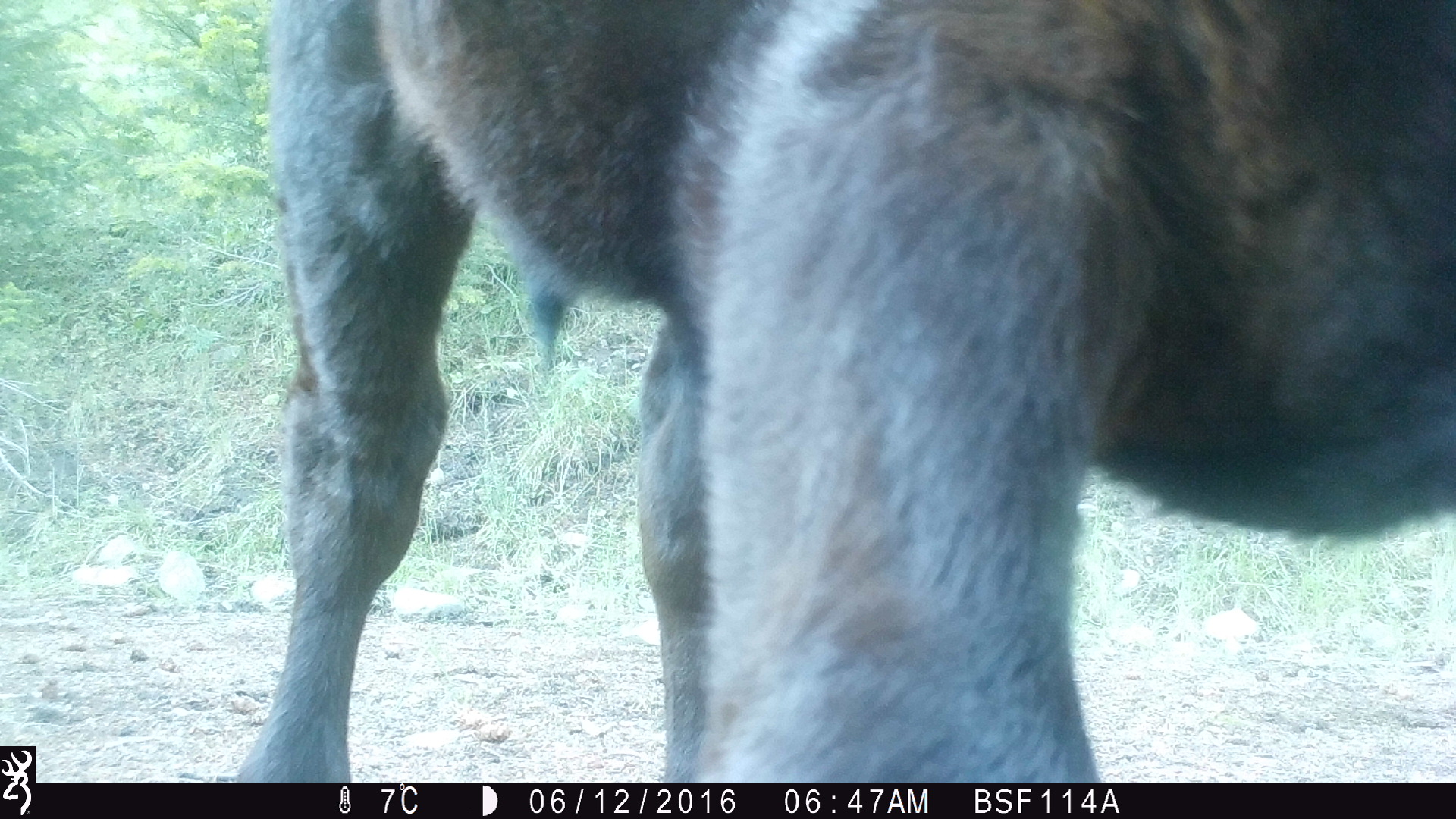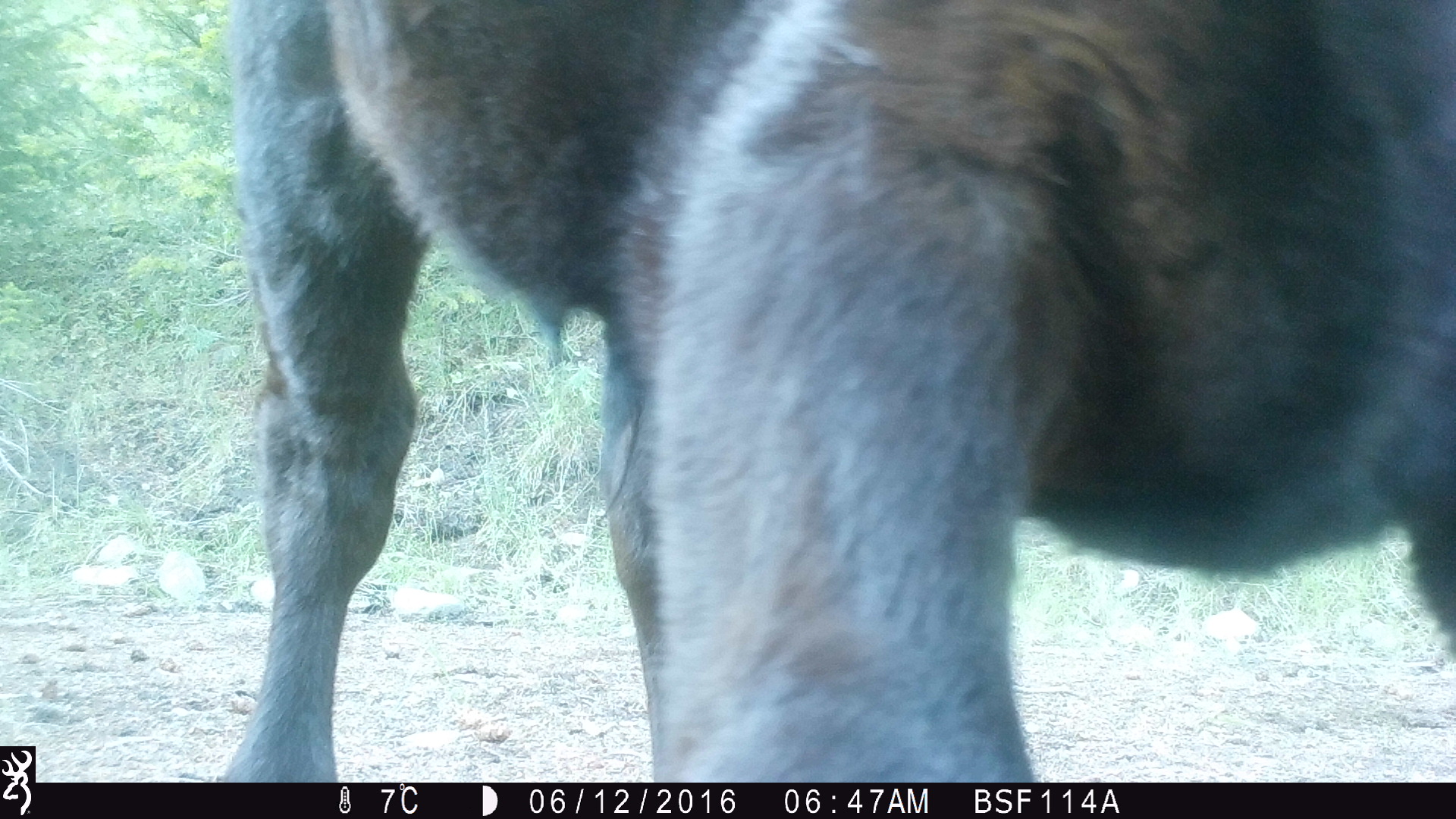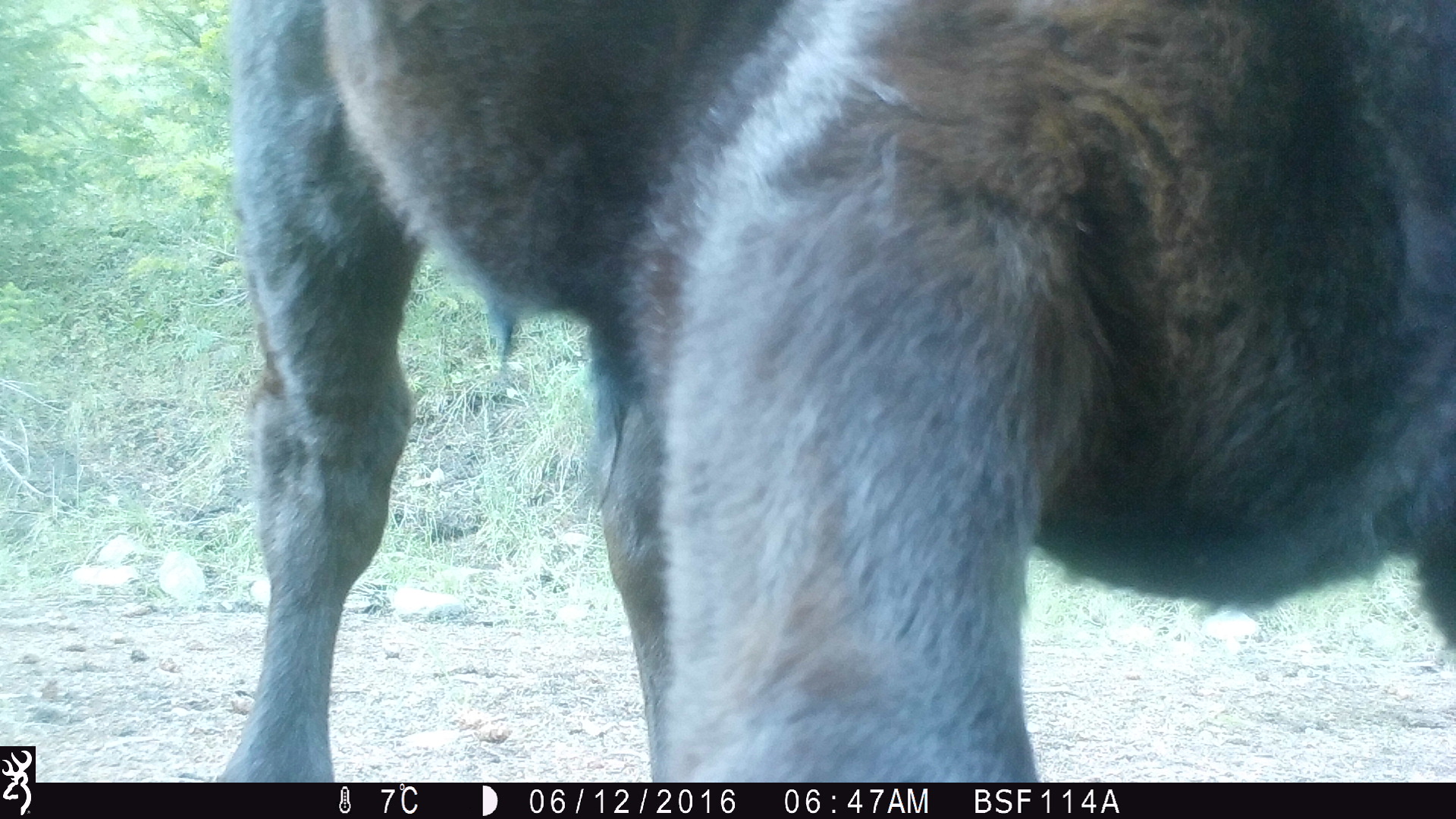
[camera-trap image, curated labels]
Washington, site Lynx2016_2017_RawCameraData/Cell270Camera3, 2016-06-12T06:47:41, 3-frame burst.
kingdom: Animalia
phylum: Chordata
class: Mammalia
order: Artiodactyla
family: Bovidae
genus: Bos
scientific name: Bos taurus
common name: domestic cattle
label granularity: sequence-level